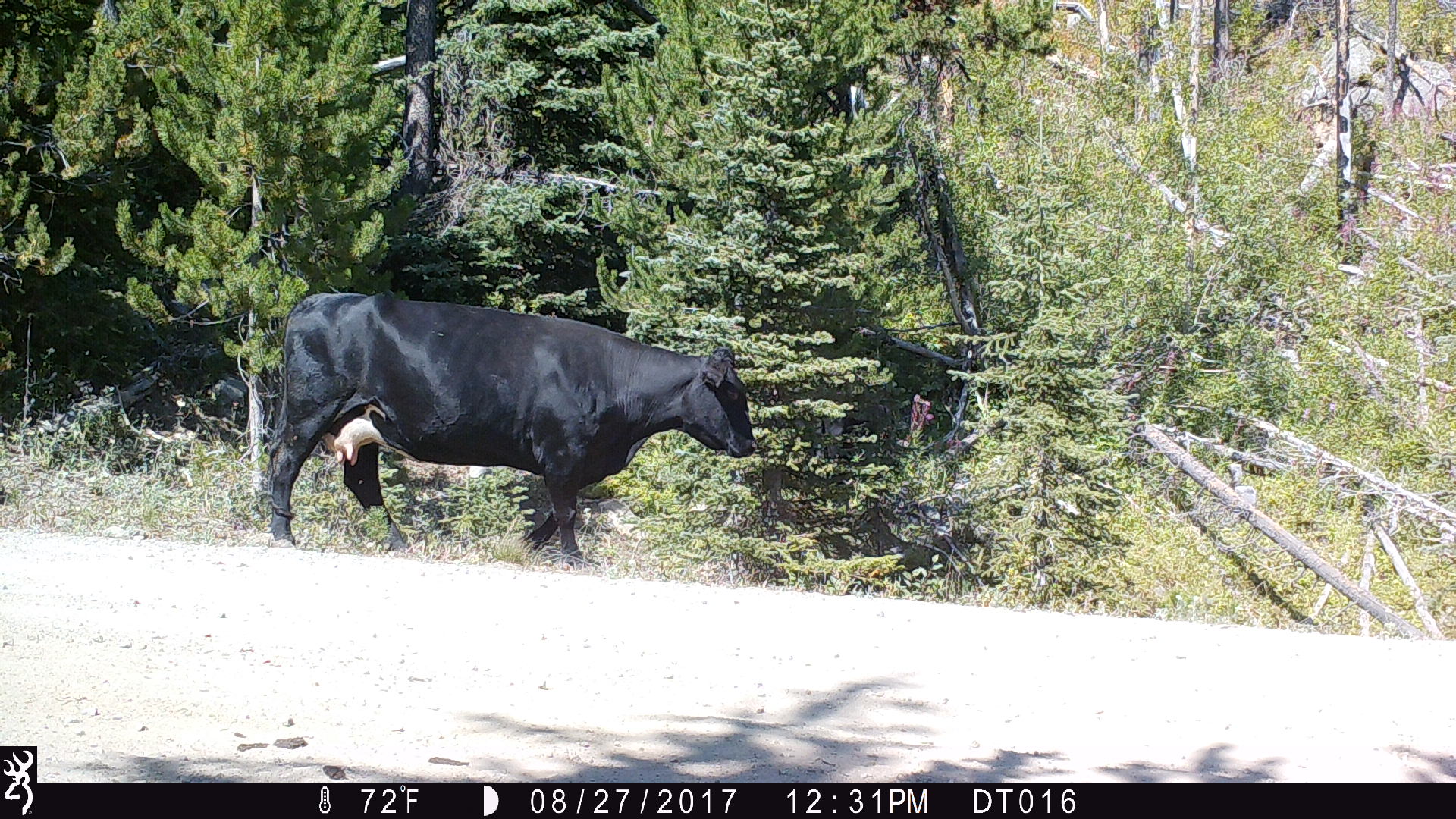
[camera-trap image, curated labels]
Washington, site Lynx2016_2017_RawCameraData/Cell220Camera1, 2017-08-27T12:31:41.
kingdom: Animalia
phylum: Chordata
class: Mammalia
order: Artiodactyla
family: Bovidae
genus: Bos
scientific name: Bos taurus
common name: domestic cattle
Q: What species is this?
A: Domestic cattle (Bos taurus).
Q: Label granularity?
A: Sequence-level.